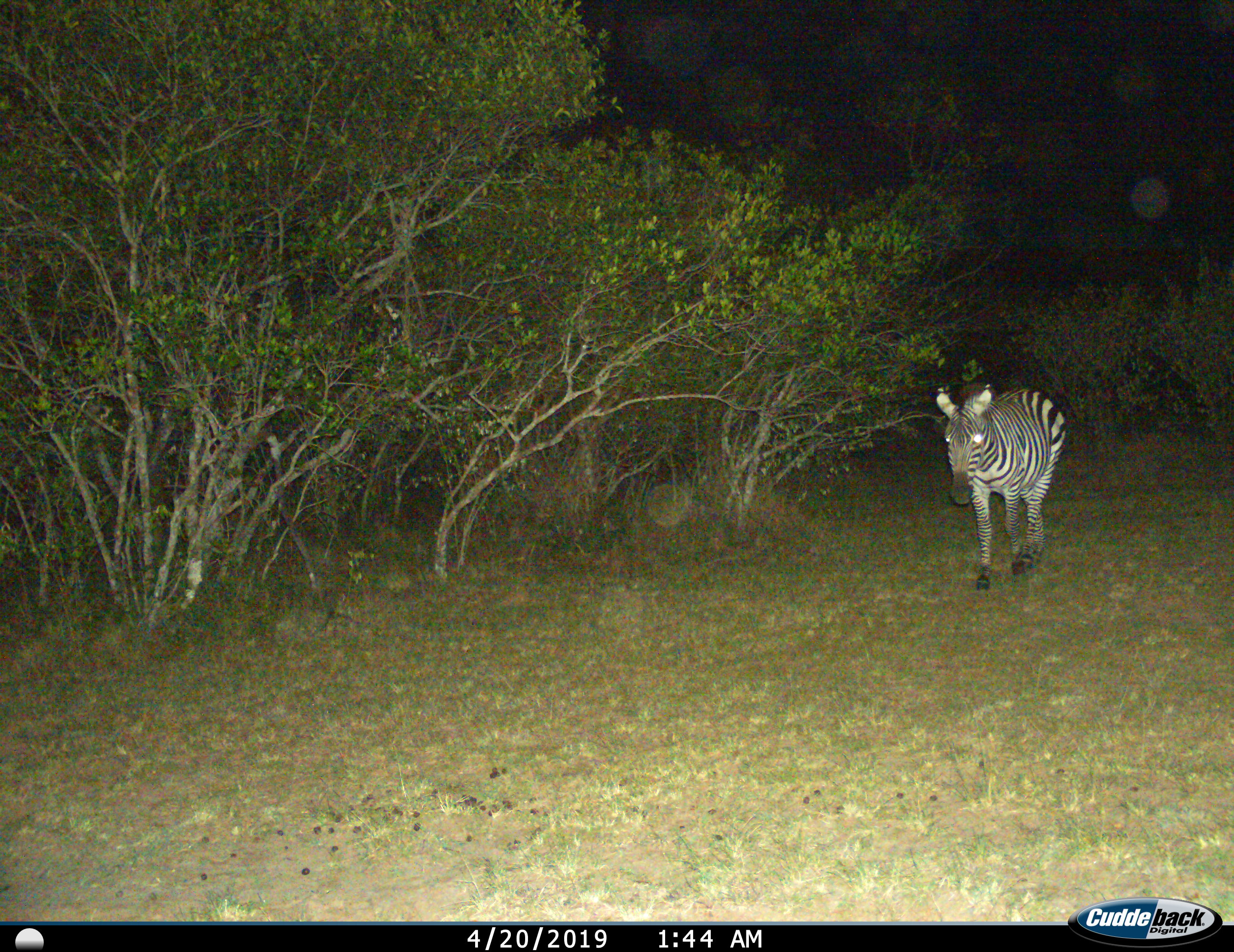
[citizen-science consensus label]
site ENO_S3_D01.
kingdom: Animalia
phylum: Chordata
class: Mammalia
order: Perissodactyla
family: Equidae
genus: Equus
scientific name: Equus quagga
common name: plains zebra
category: zebraplains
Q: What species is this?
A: Zebraplains (plains zebra) (Equus quagga).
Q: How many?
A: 1.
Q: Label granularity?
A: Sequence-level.